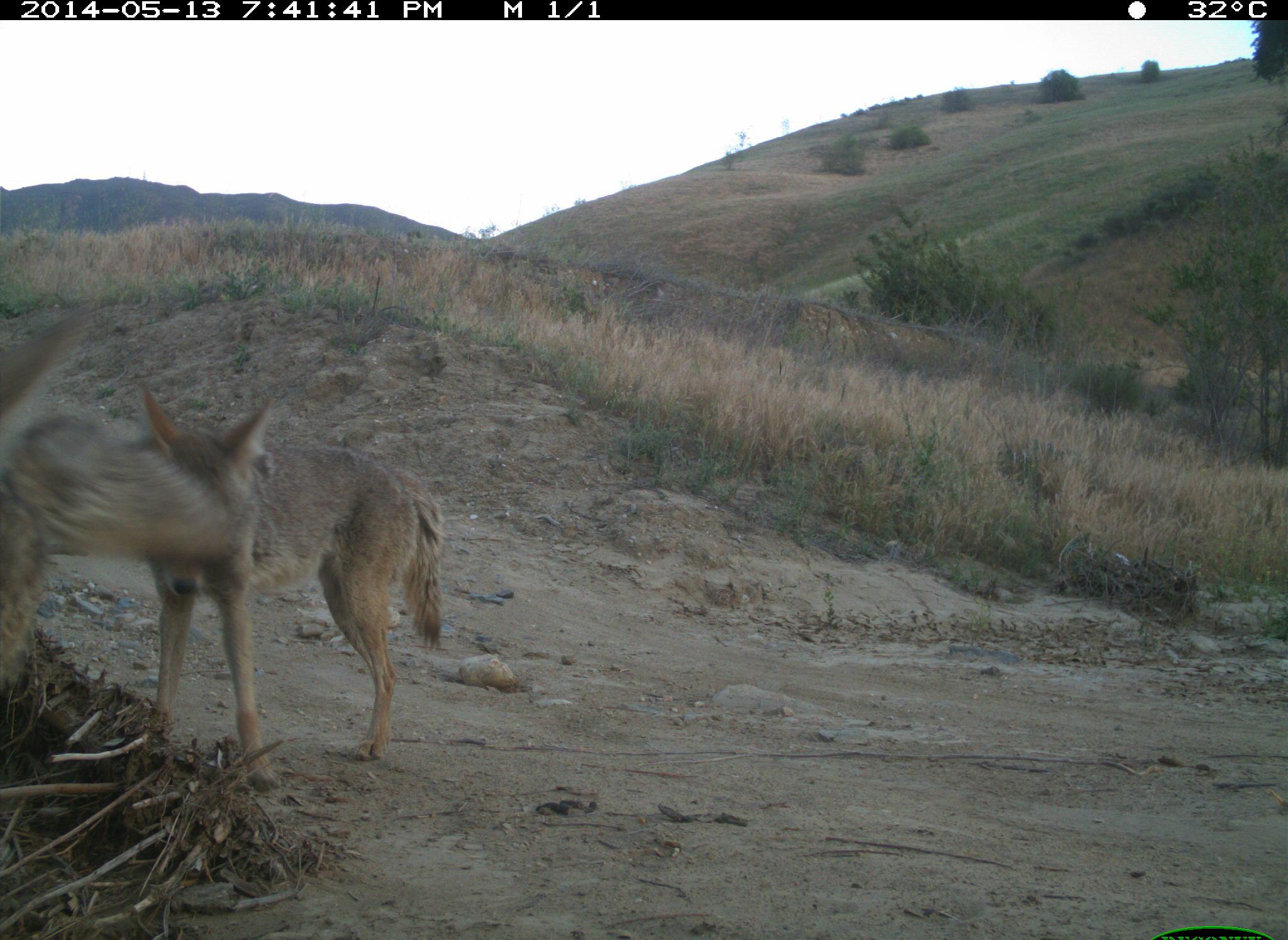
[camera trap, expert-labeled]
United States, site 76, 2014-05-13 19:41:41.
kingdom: Animalia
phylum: Chordata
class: Mammalia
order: Carnivora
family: Canidae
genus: Canis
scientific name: Canis latrans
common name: coyote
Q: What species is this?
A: Coyote (Canis latrans).